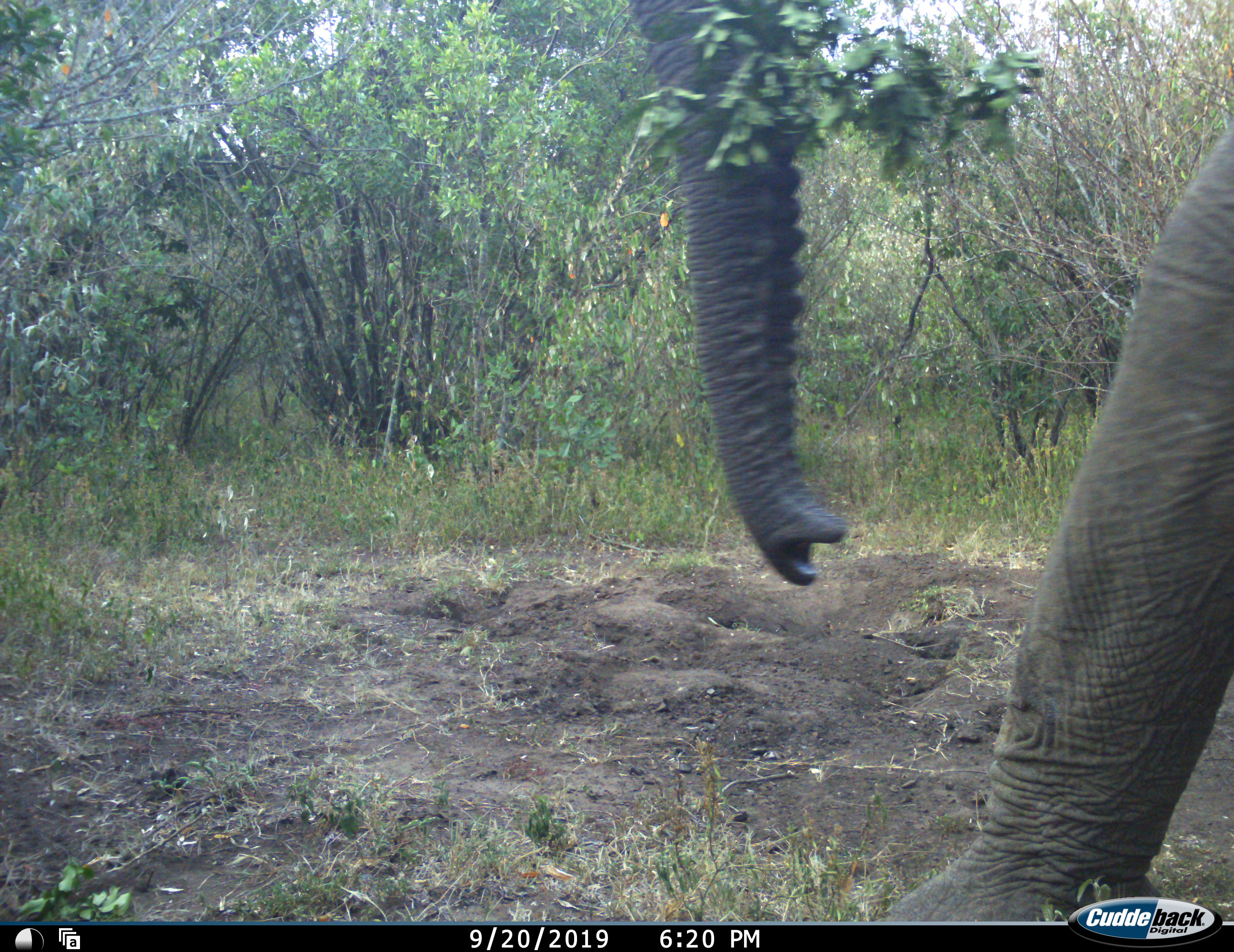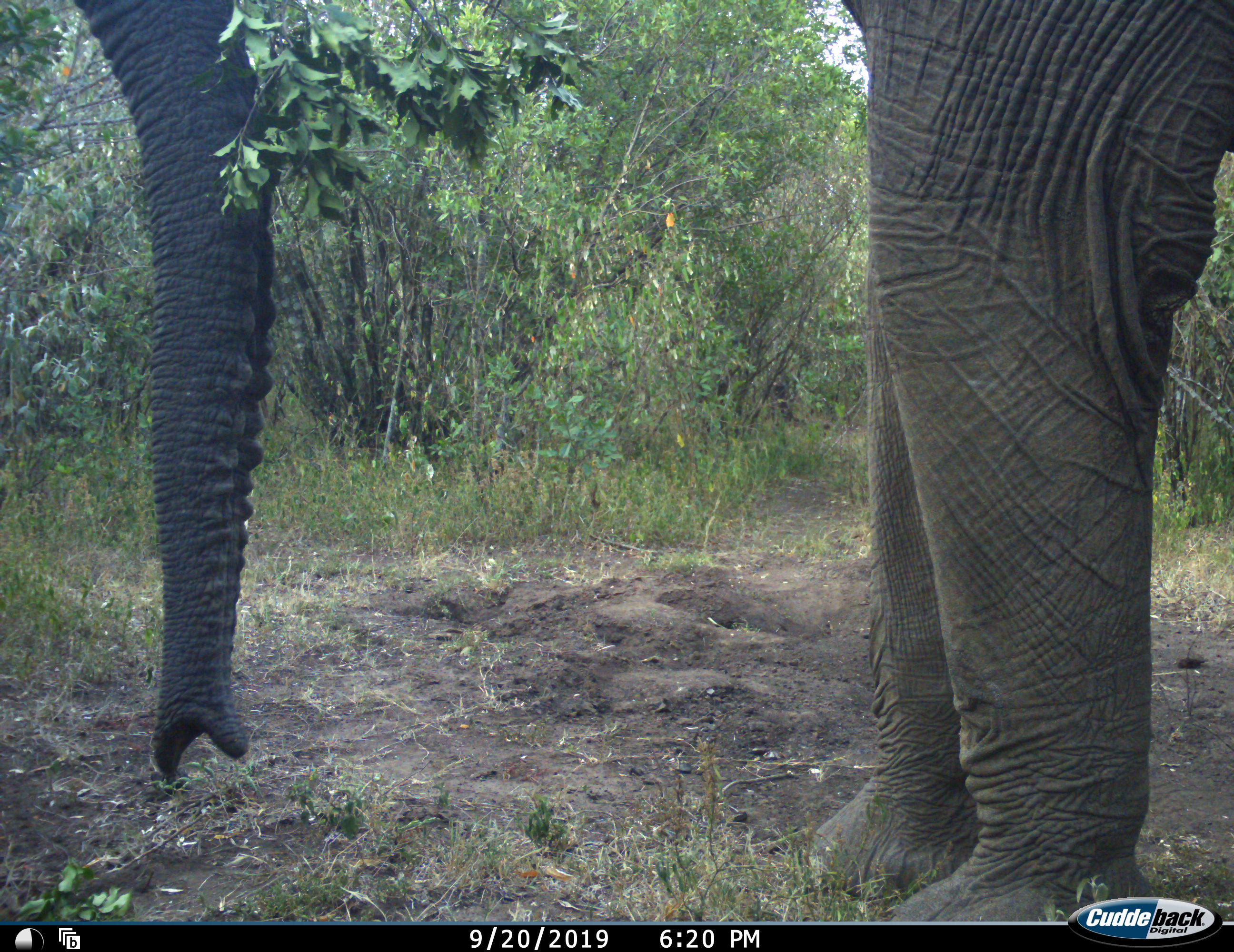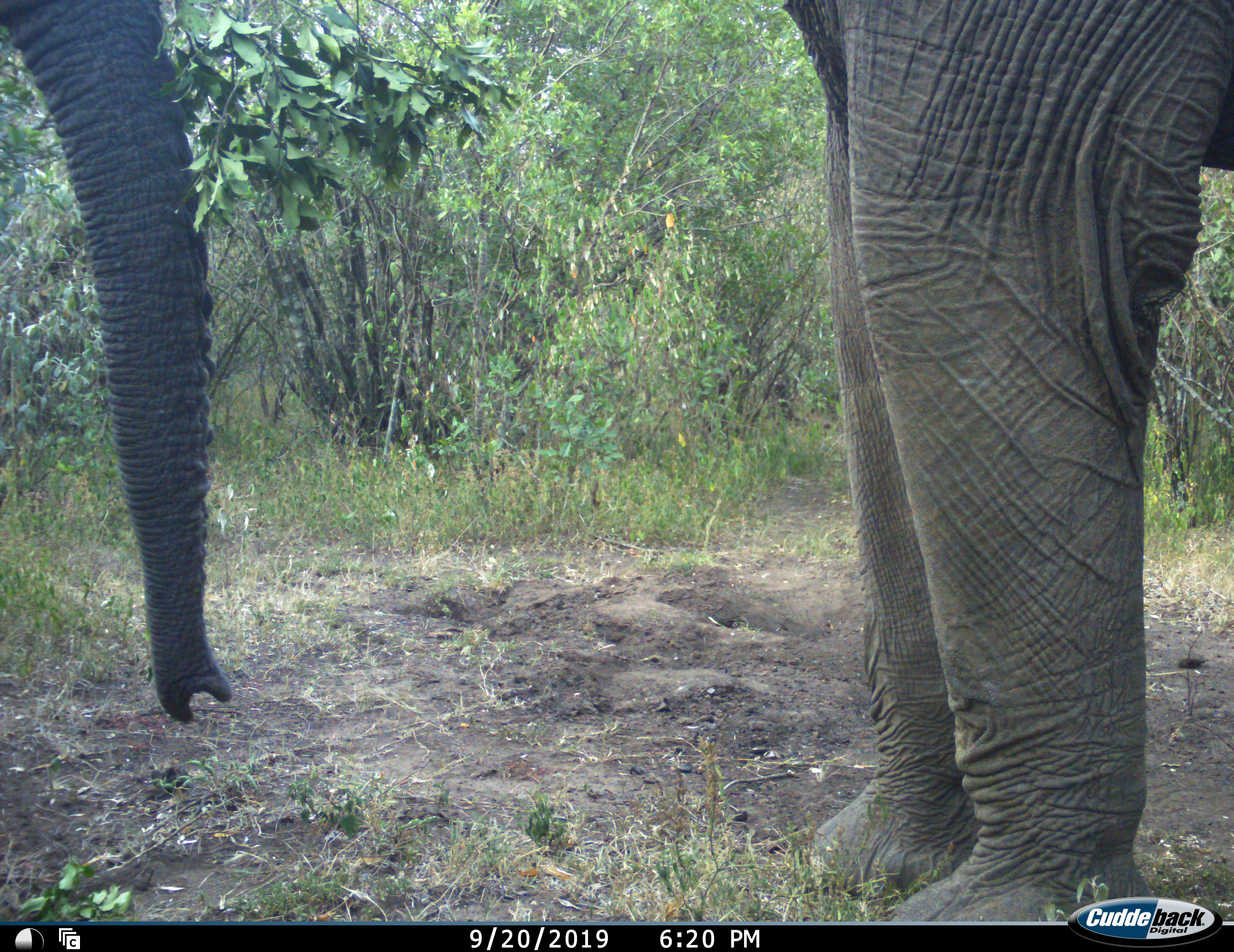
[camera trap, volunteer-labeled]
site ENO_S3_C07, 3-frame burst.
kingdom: Animalia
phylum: Chordata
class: Mammalia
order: Proboscidea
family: Elephantidae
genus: Loxodonta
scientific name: Loxodonta africana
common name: african bush elephant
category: elephant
Elephant (african bush elephant) (Loxodonta africana), count 1. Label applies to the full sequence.